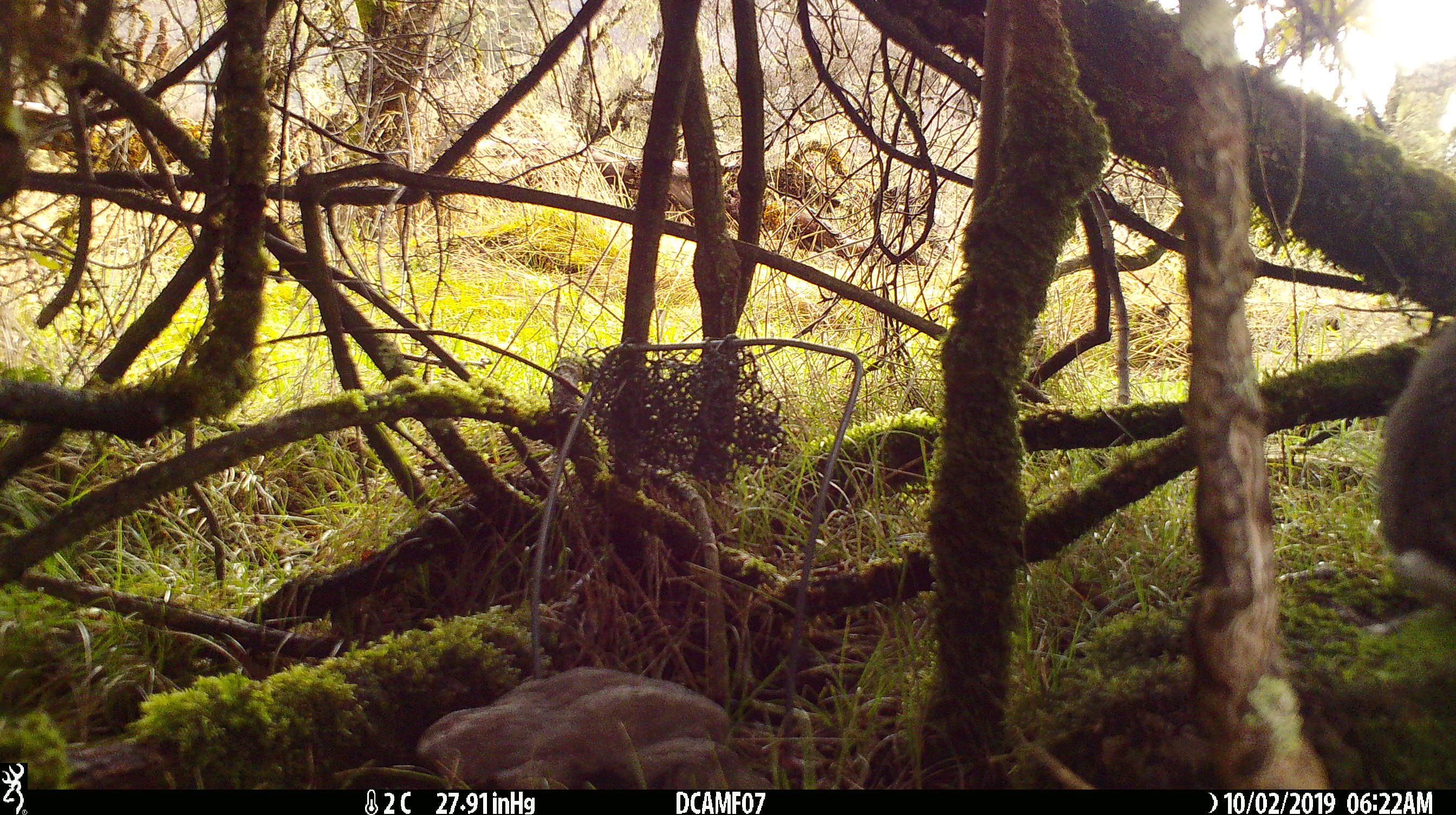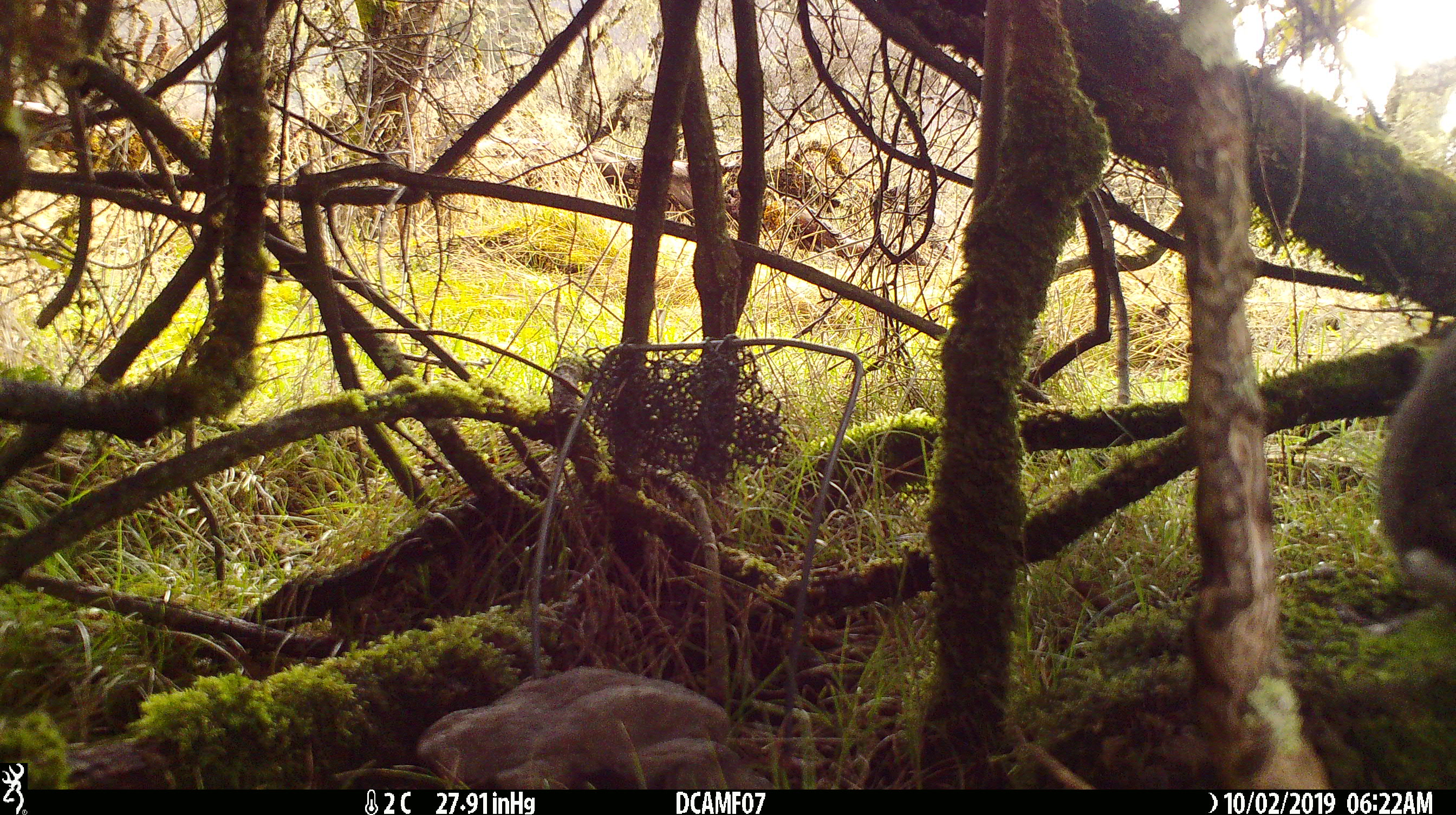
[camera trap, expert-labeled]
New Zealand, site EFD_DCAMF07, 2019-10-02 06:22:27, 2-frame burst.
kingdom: Animalia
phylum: Chordata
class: Mammalia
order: Lagomorpha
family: Leporidae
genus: Oryctolagus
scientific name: Oryctolagus cuniculus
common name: european rabbit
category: rabbit